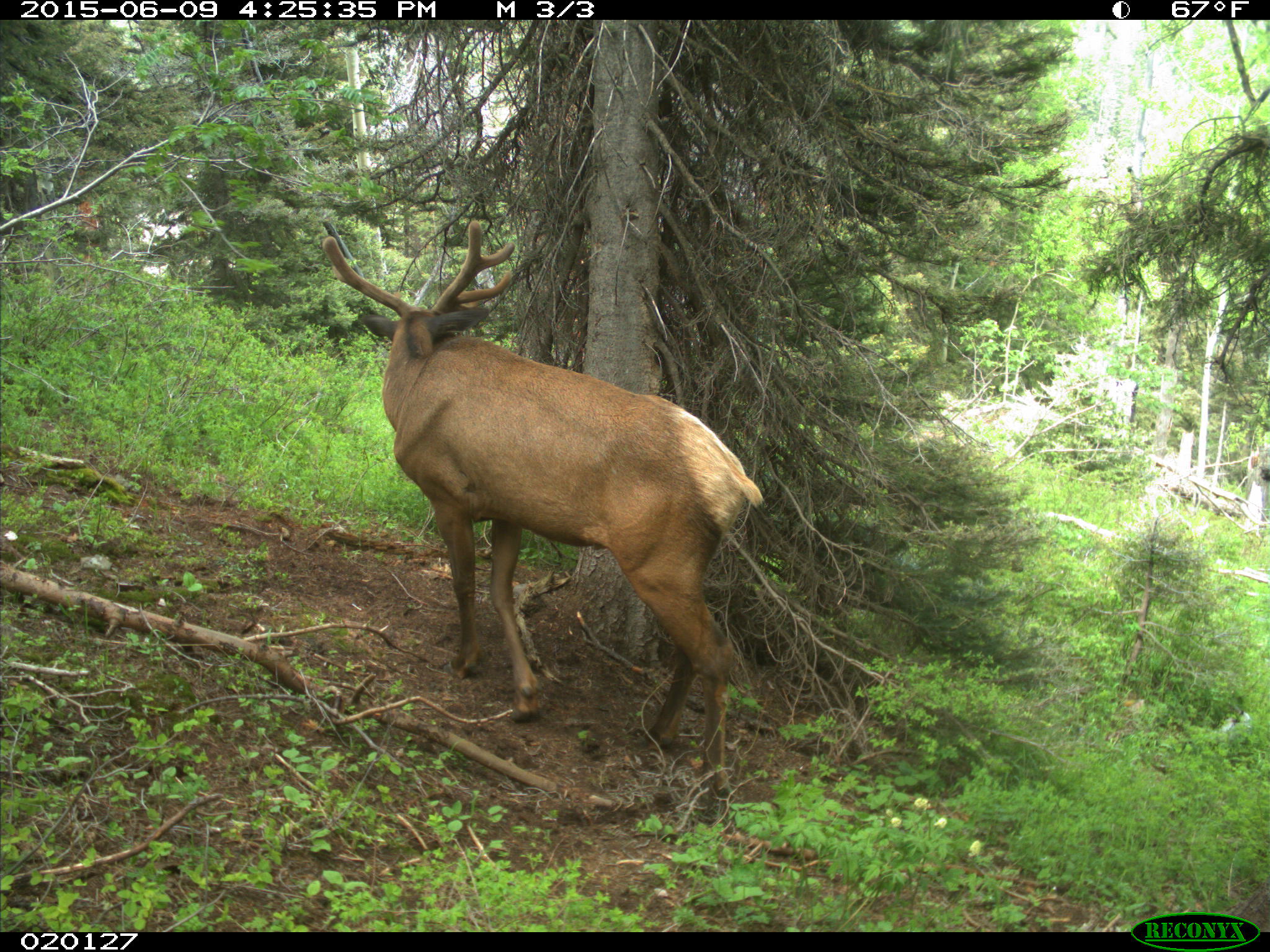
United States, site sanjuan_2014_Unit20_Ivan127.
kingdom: Animalia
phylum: Chordata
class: Mammalia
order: Artiodactyla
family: Cervidae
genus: Cervus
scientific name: Cervus elaphus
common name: red deer